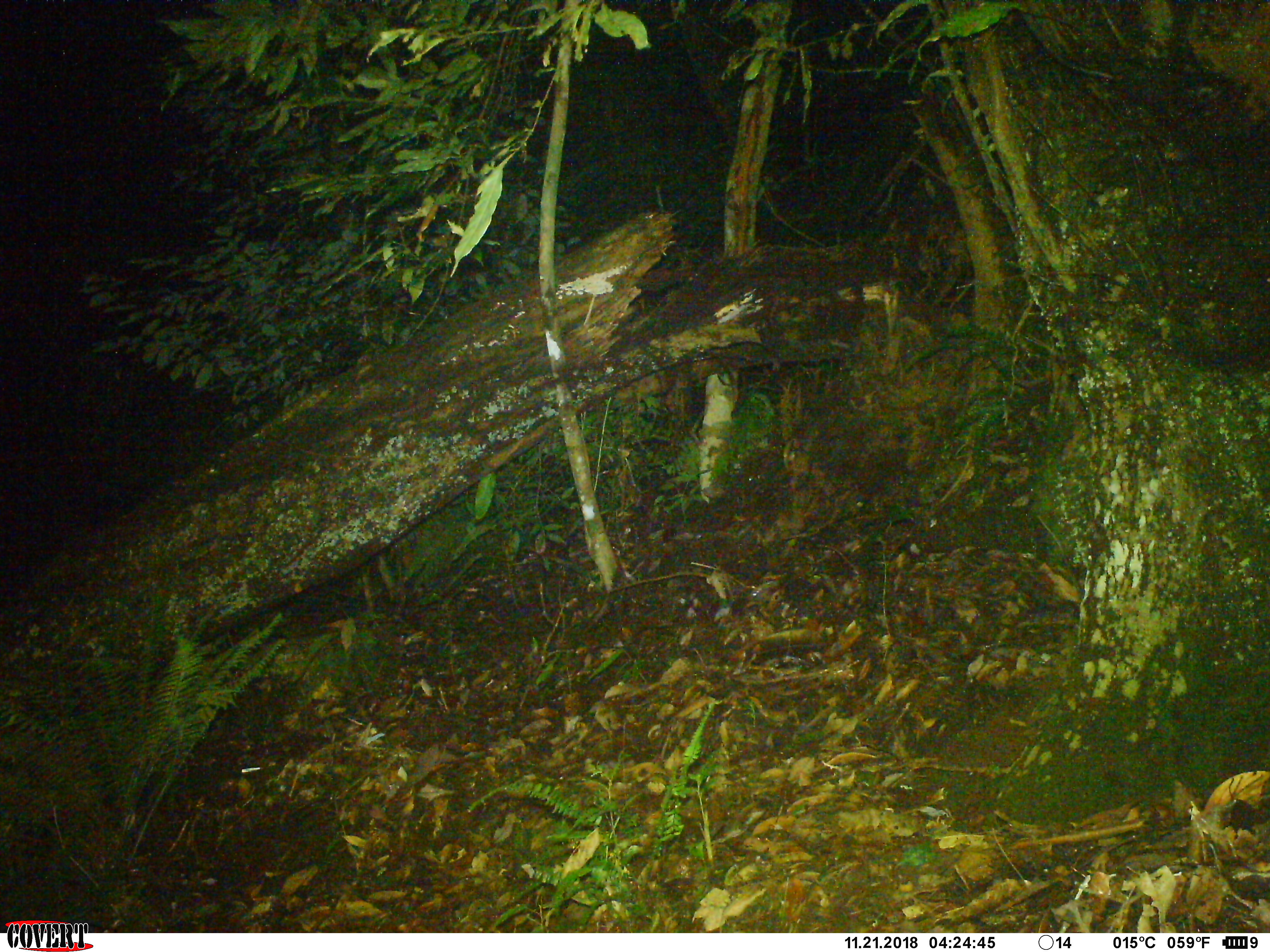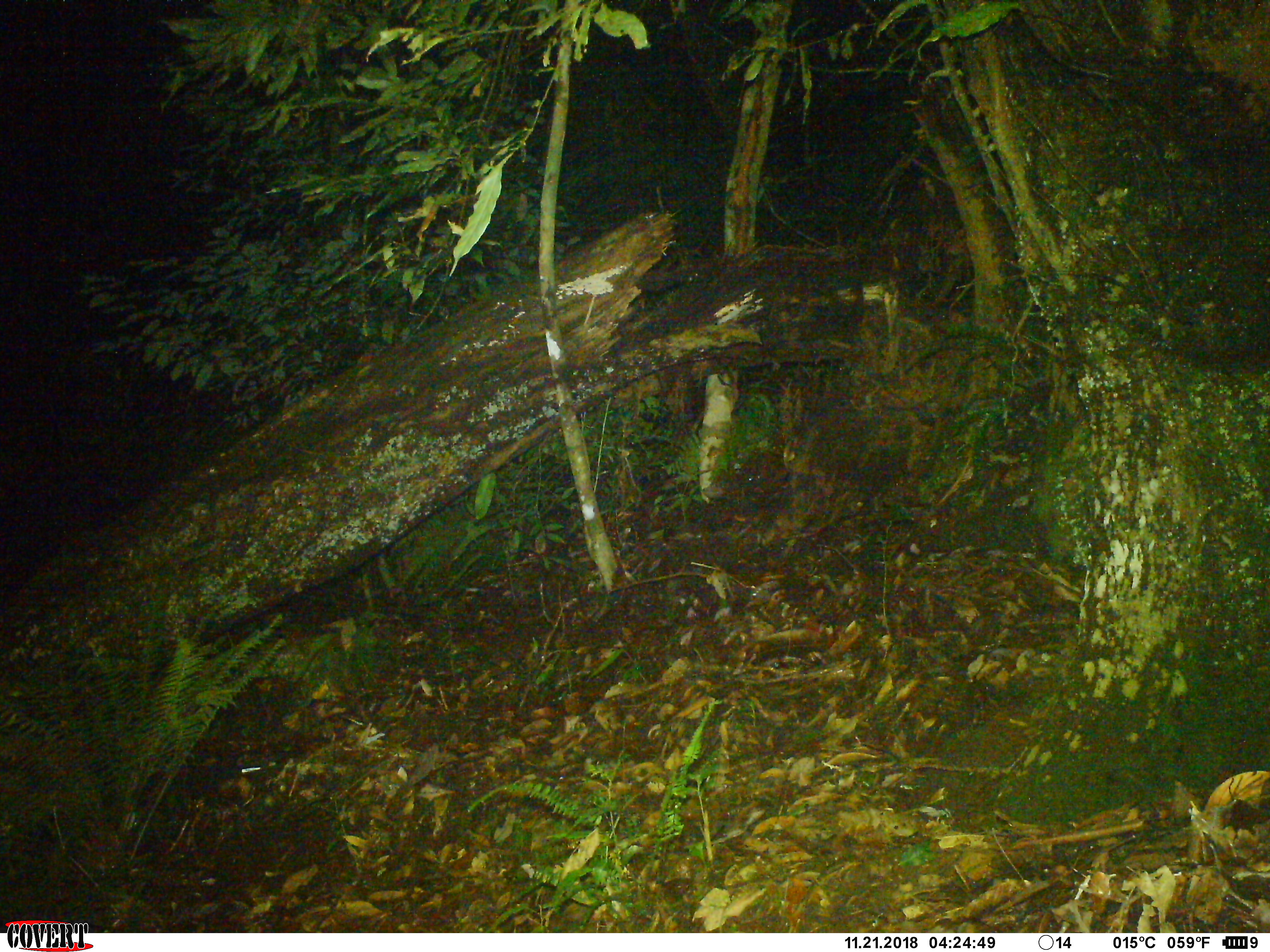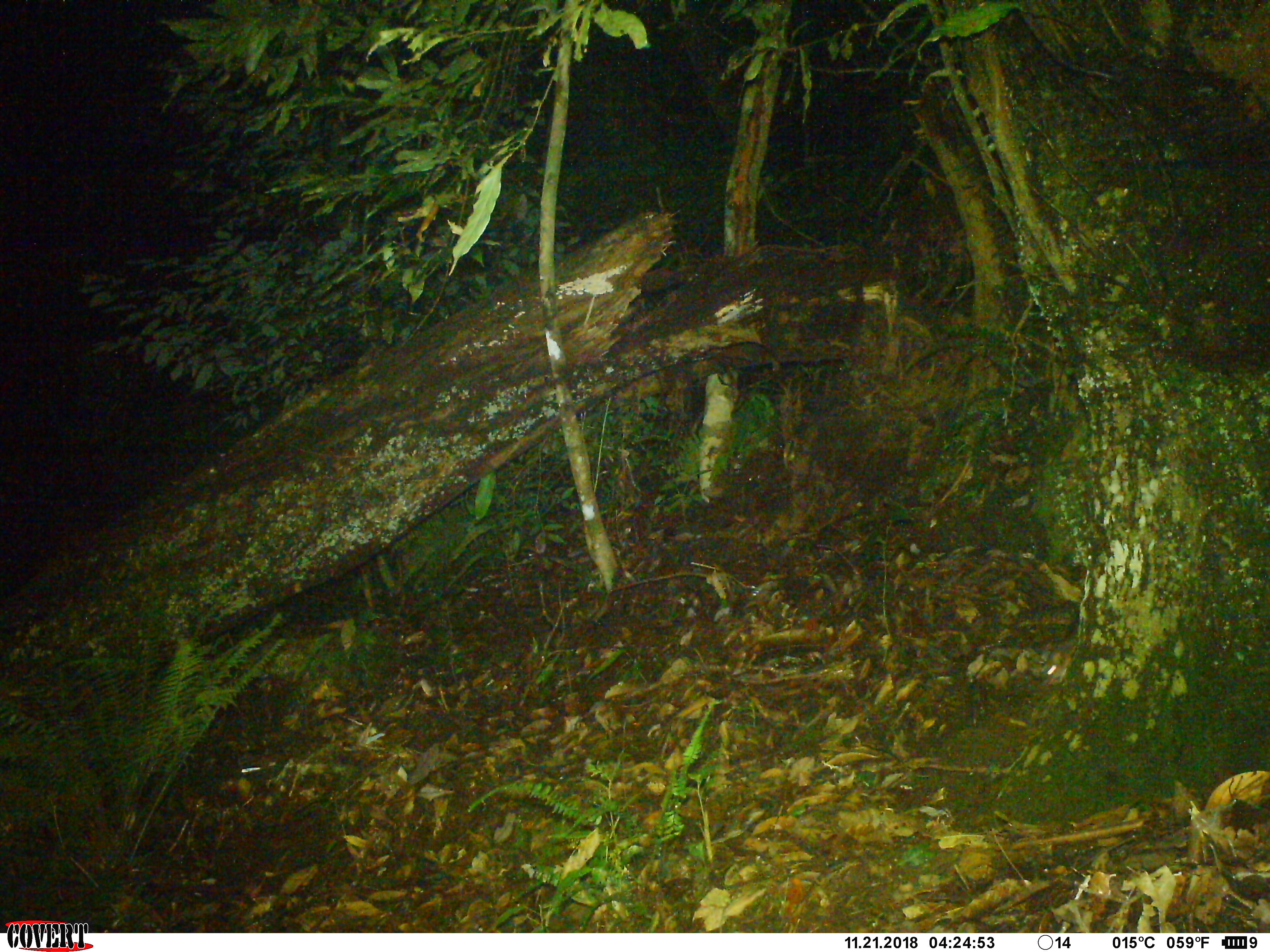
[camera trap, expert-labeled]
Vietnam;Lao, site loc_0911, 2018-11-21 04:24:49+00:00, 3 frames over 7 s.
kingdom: Animalia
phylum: Chordata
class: Mammalia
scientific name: Mammalia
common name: mammal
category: unidentified small mammal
Unidentified small mammal (mammal) (Mammalia). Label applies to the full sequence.